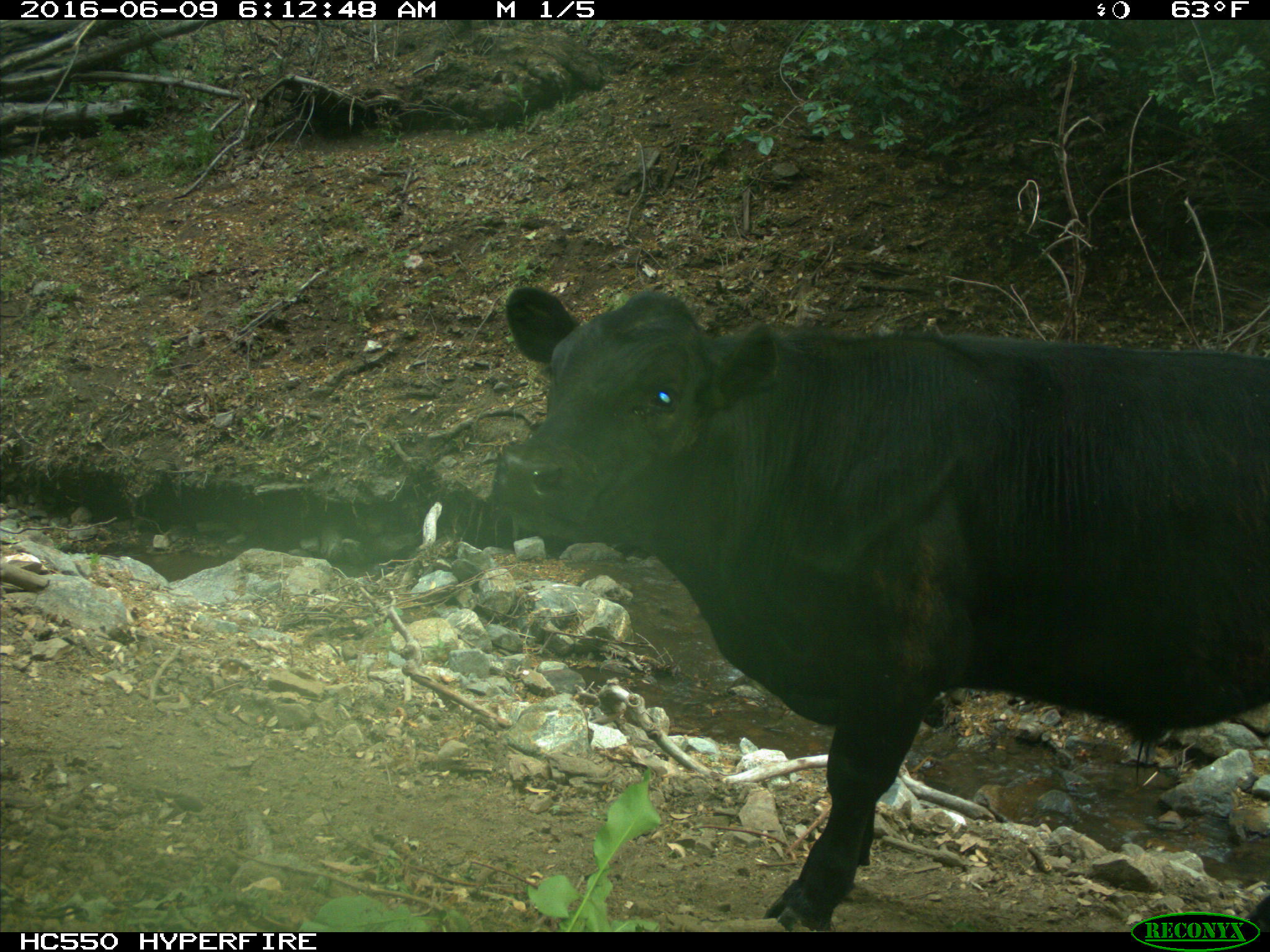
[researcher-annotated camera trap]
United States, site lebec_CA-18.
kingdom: Animalia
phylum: Chordata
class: Mammalia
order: Artiodactyla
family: Bovidae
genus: Bos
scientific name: Bos taurus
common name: domestic cow